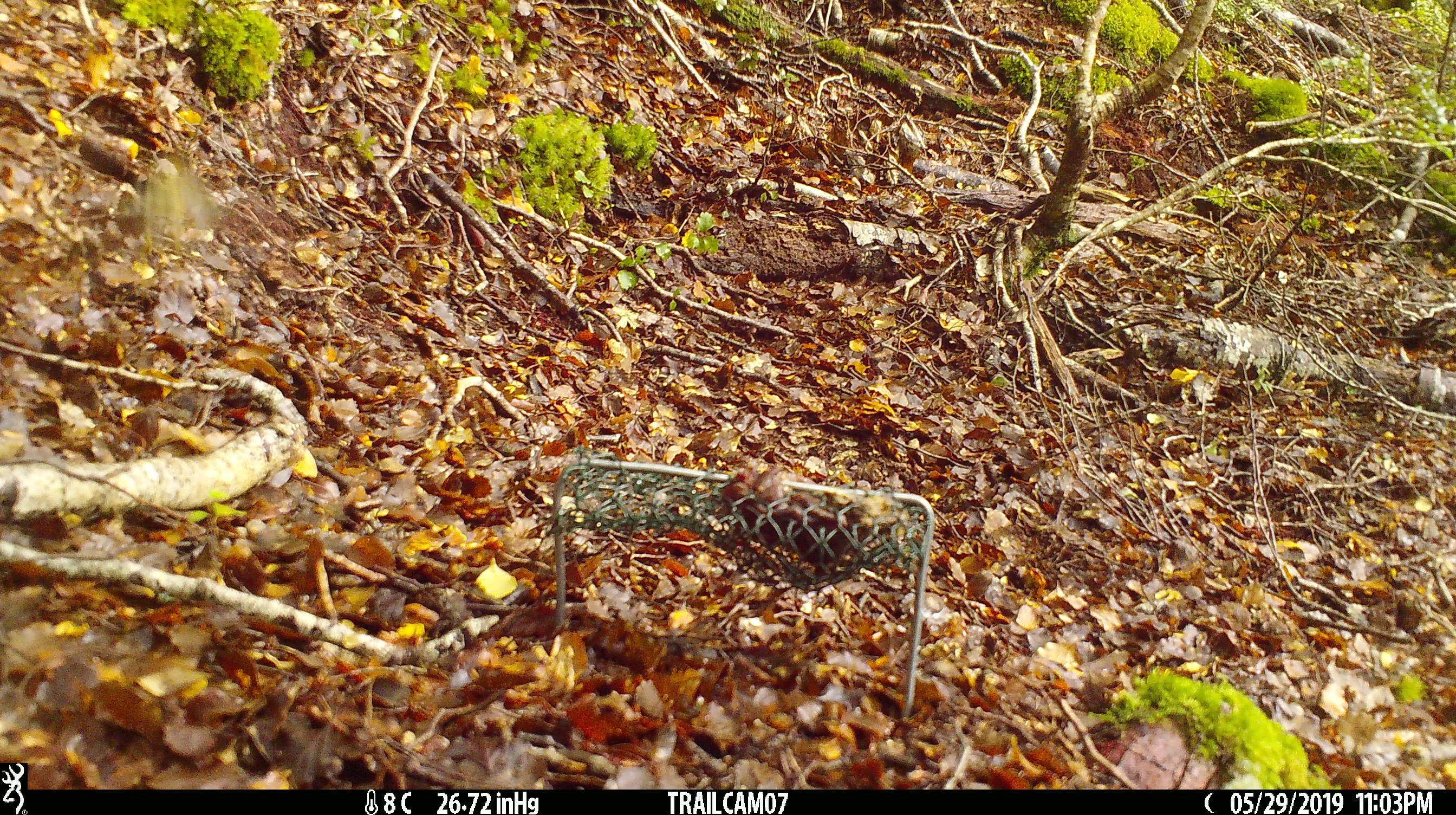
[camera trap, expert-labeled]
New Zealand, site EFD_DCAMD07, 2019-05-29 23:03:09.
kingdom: Animalia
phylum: Chordata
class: Aves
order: Passeriformes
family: Acanthisittidae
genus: Acanthisitta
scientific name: Acanthisitta chloris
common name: rifleman